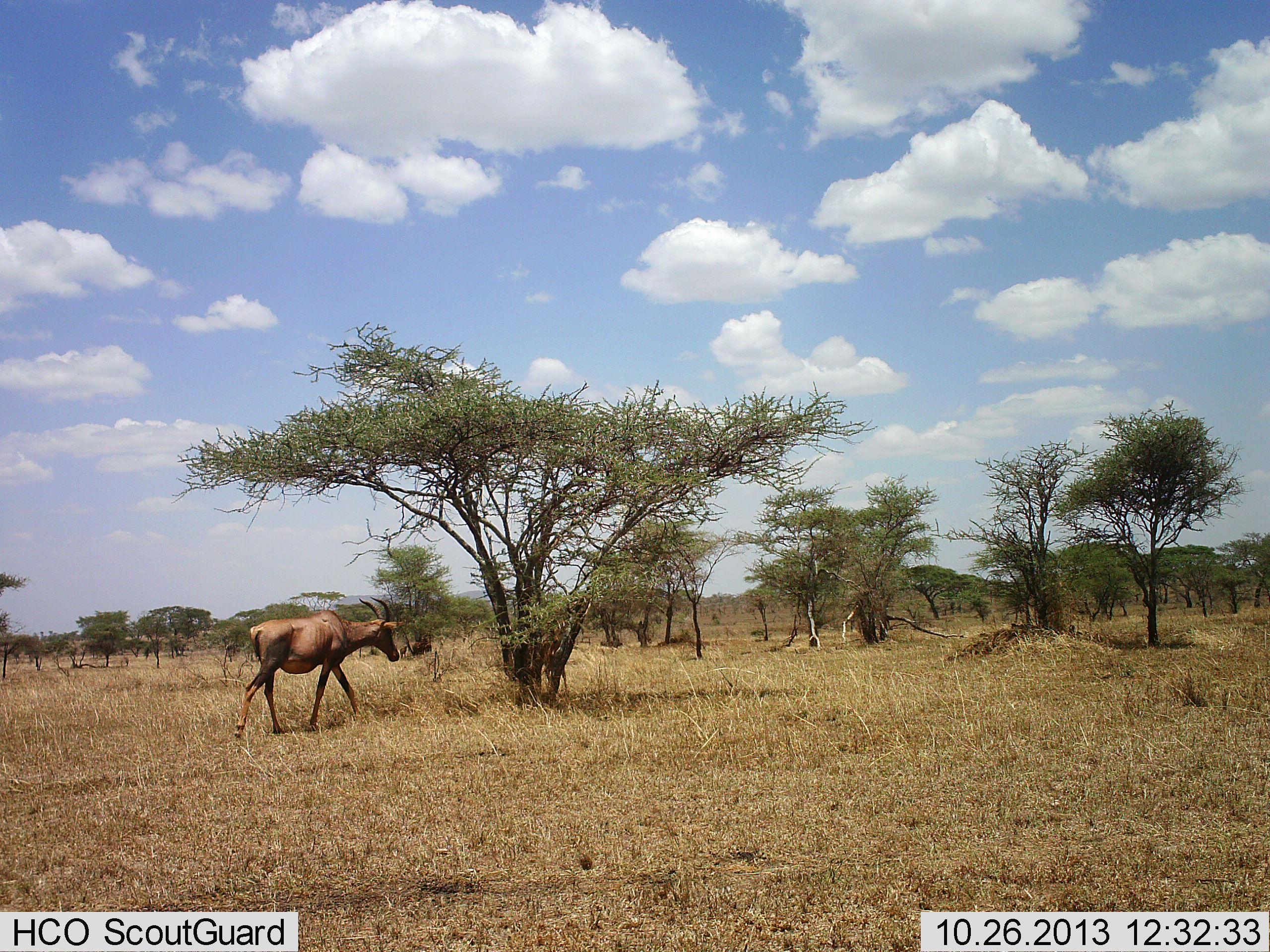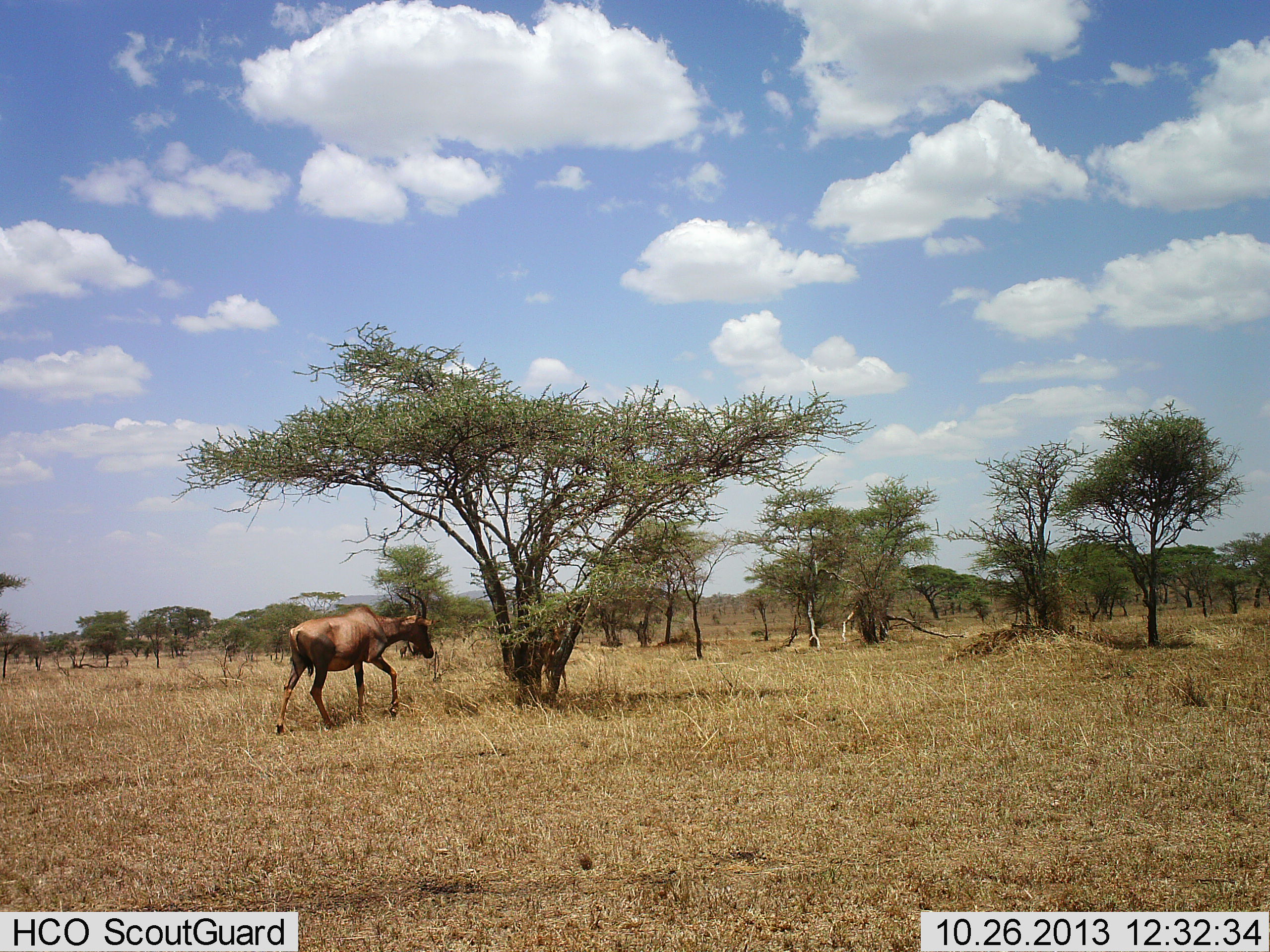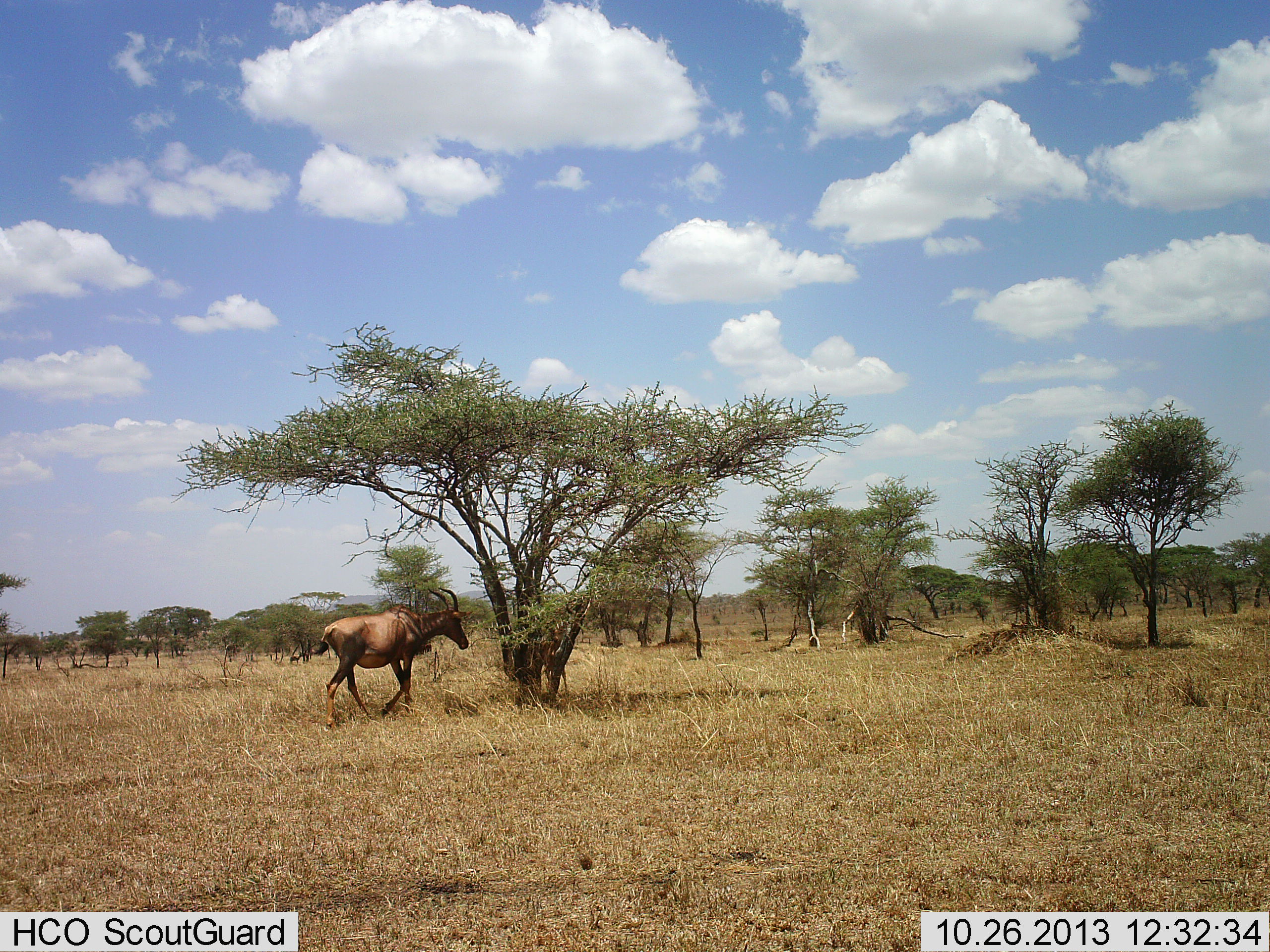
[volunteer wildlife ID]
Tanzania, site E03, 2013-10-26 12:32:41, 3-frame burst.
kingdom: Animalia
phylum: Chordata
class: Mammalia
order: Artiodactyla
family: Bovidae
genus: Damaliscus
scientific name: Damaliscus lunatus jimela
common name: topi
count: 1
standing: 13%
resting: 0%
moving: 89%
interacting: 0%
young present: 0%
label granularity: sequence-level